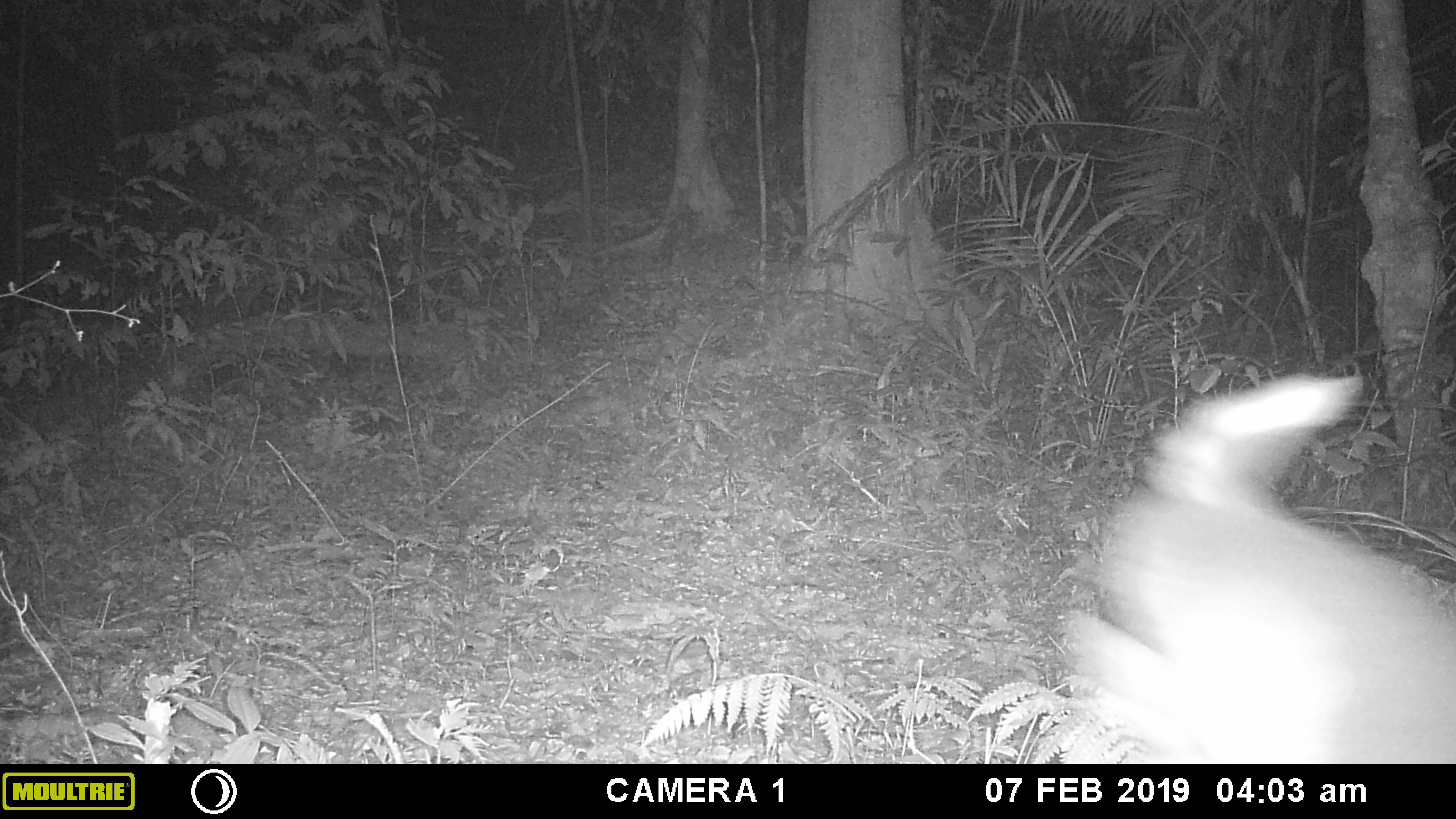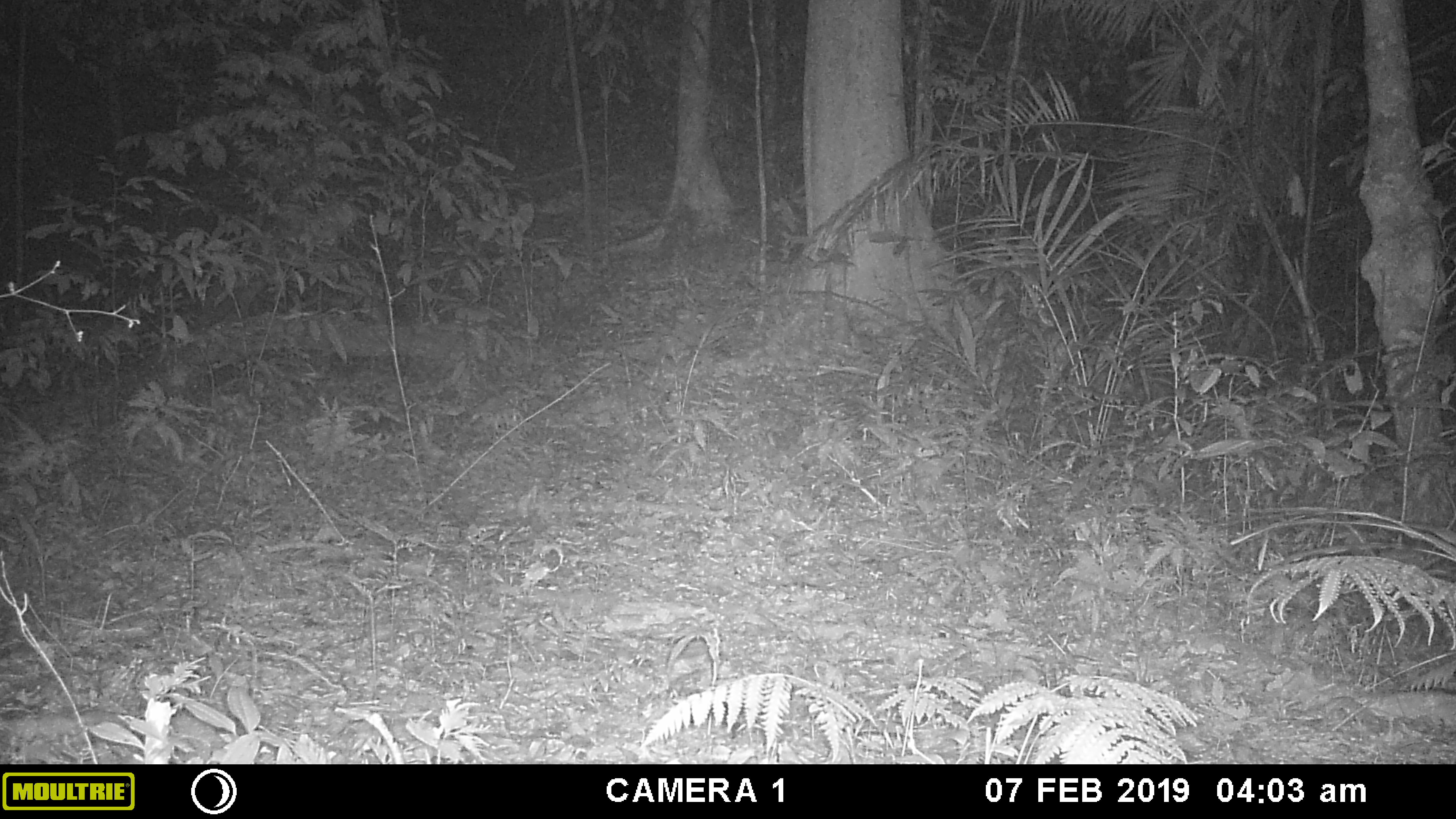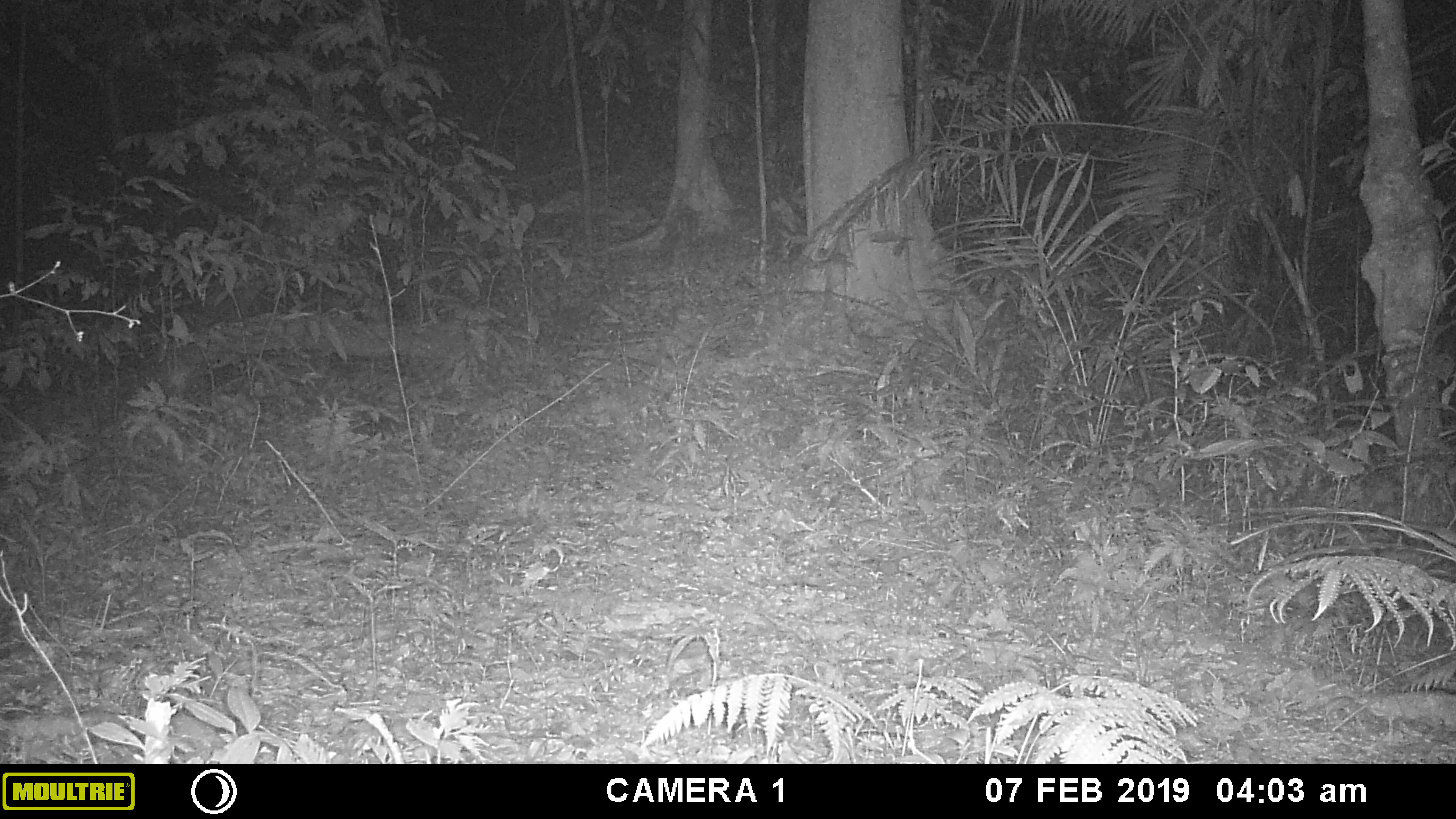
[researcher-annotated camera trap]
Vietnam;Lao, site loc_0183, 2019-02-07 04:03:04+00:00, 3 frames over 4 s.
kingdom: Animalia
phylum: Chordata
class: Mammalia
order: Artiodactyla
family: Cervidae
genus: Muntiacus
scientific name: Muntiacus vuquangensis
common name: large-antlered muntjac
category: large antlered muntjac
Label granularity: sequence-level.